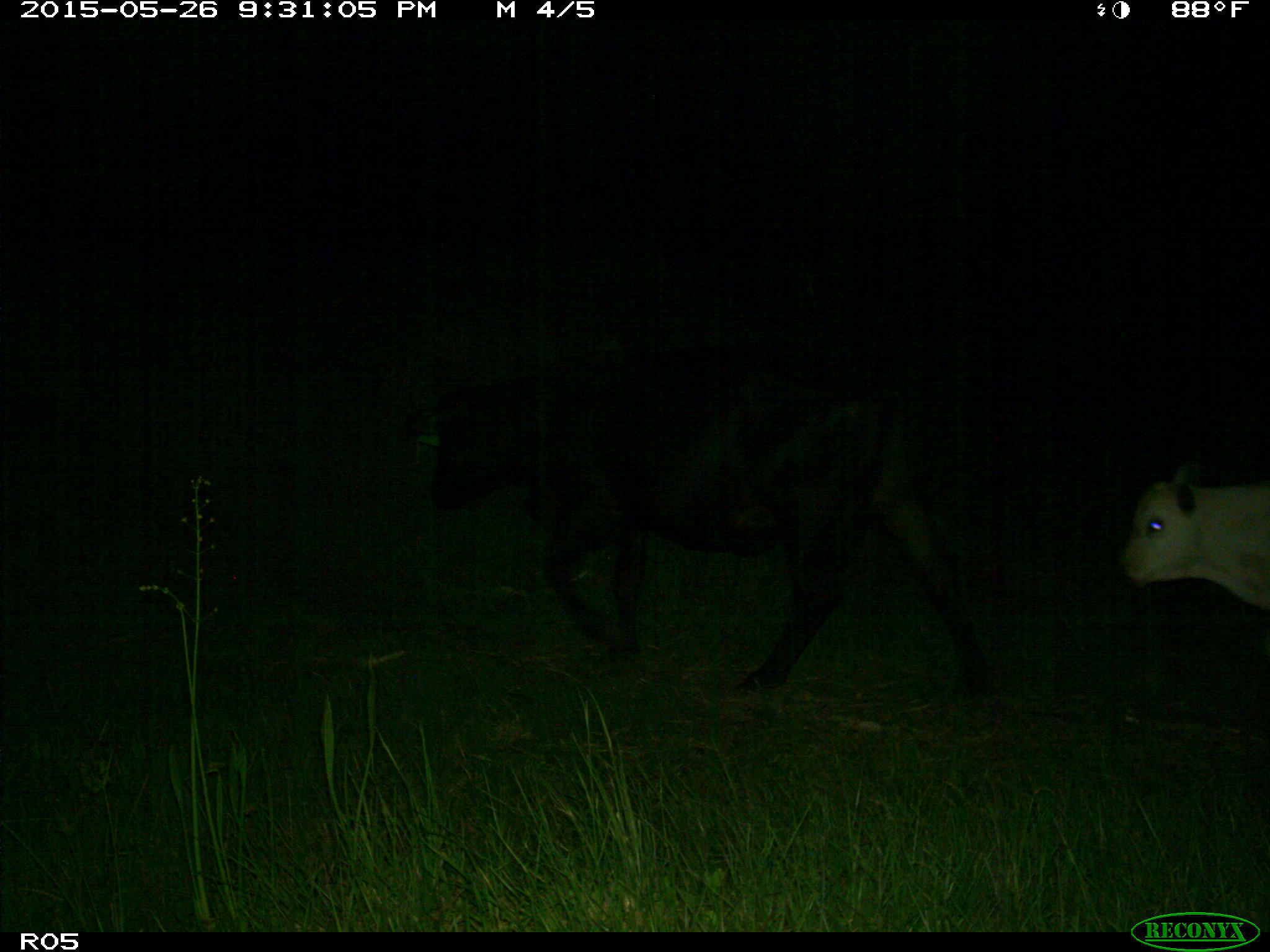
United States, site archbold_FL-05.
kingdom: Animalia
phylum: Chordata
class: Mammalia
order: Artiodactyla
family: Bovidae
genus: Bos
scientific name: Bos taurus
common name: domestic cow